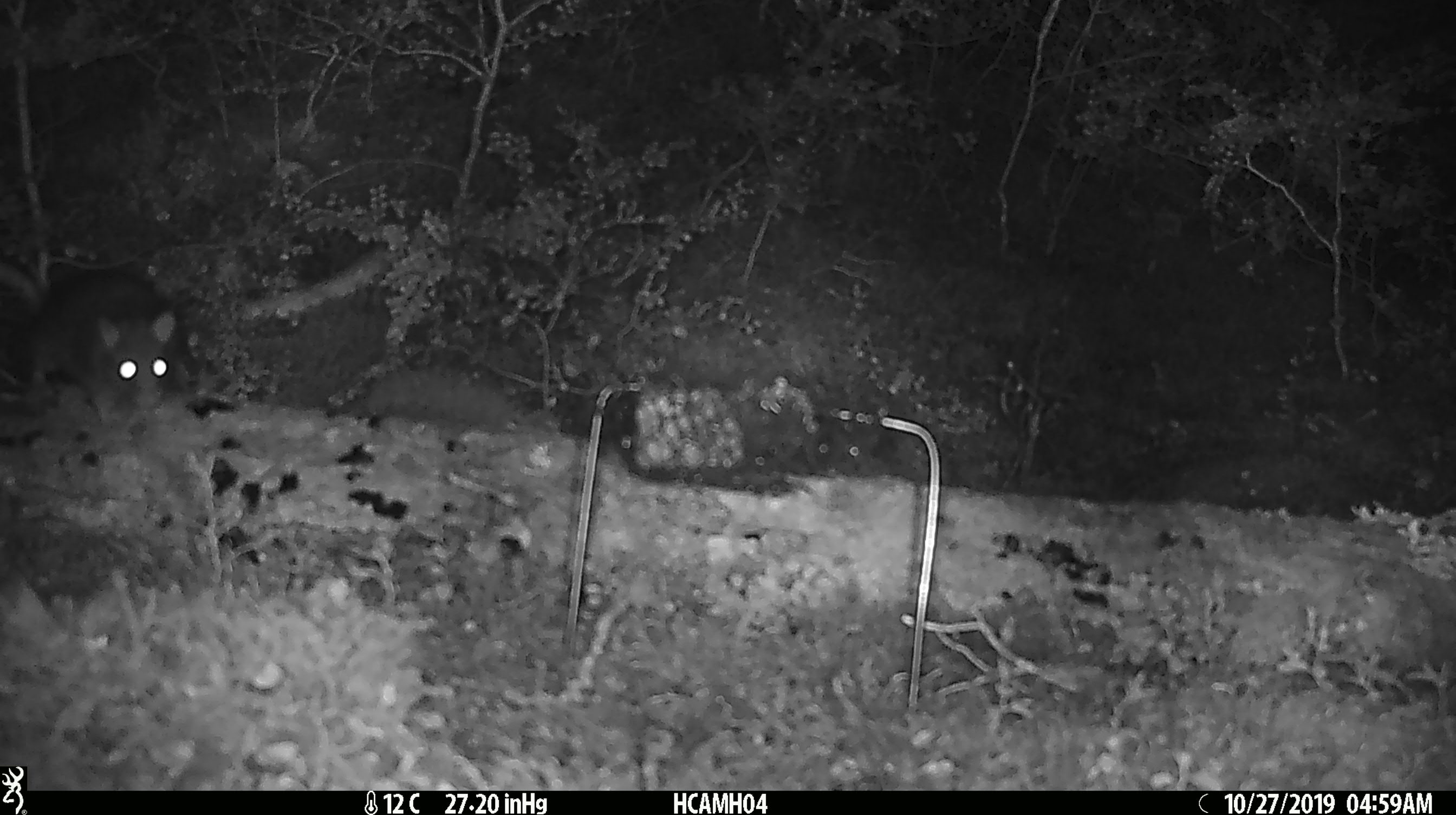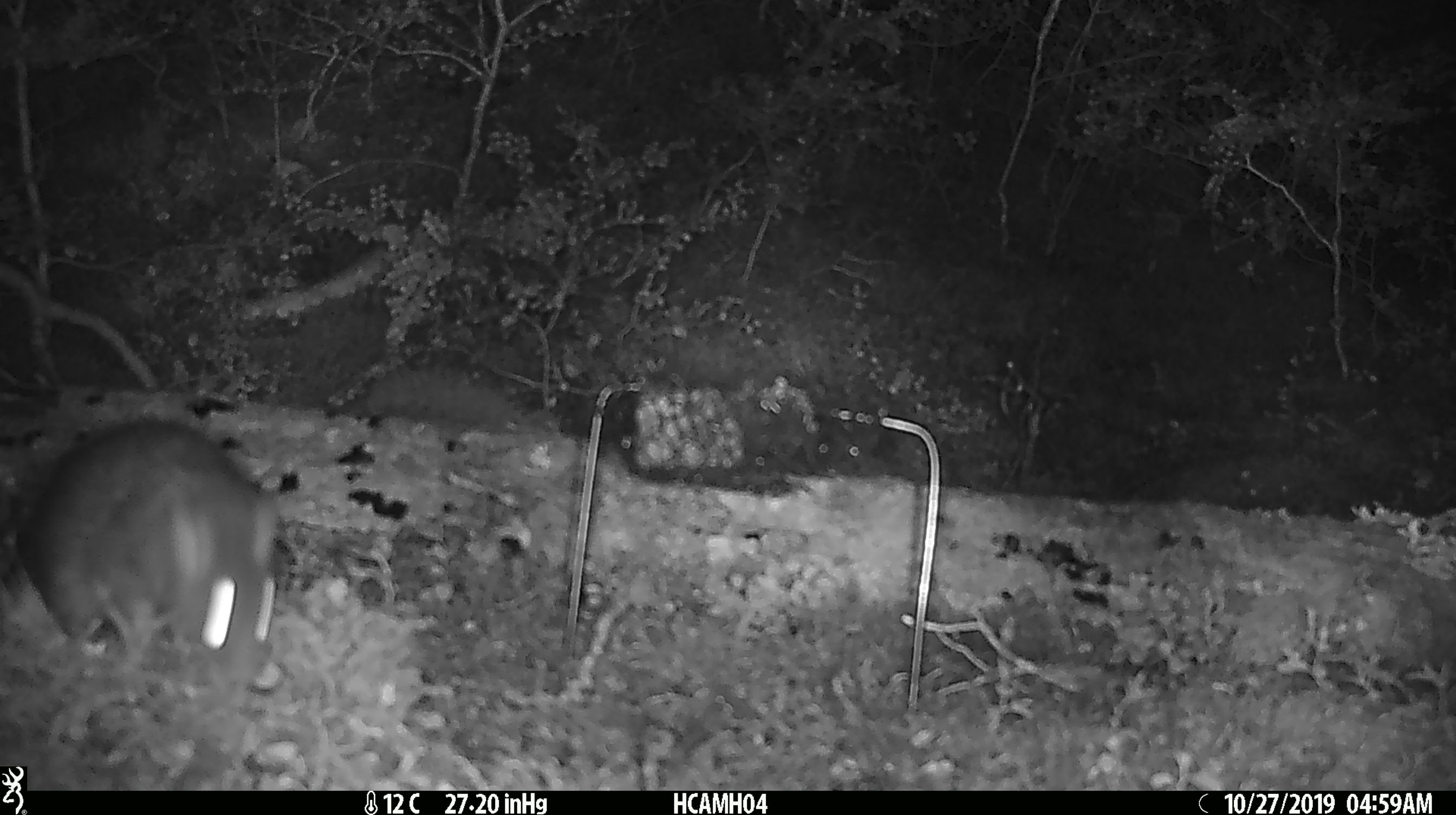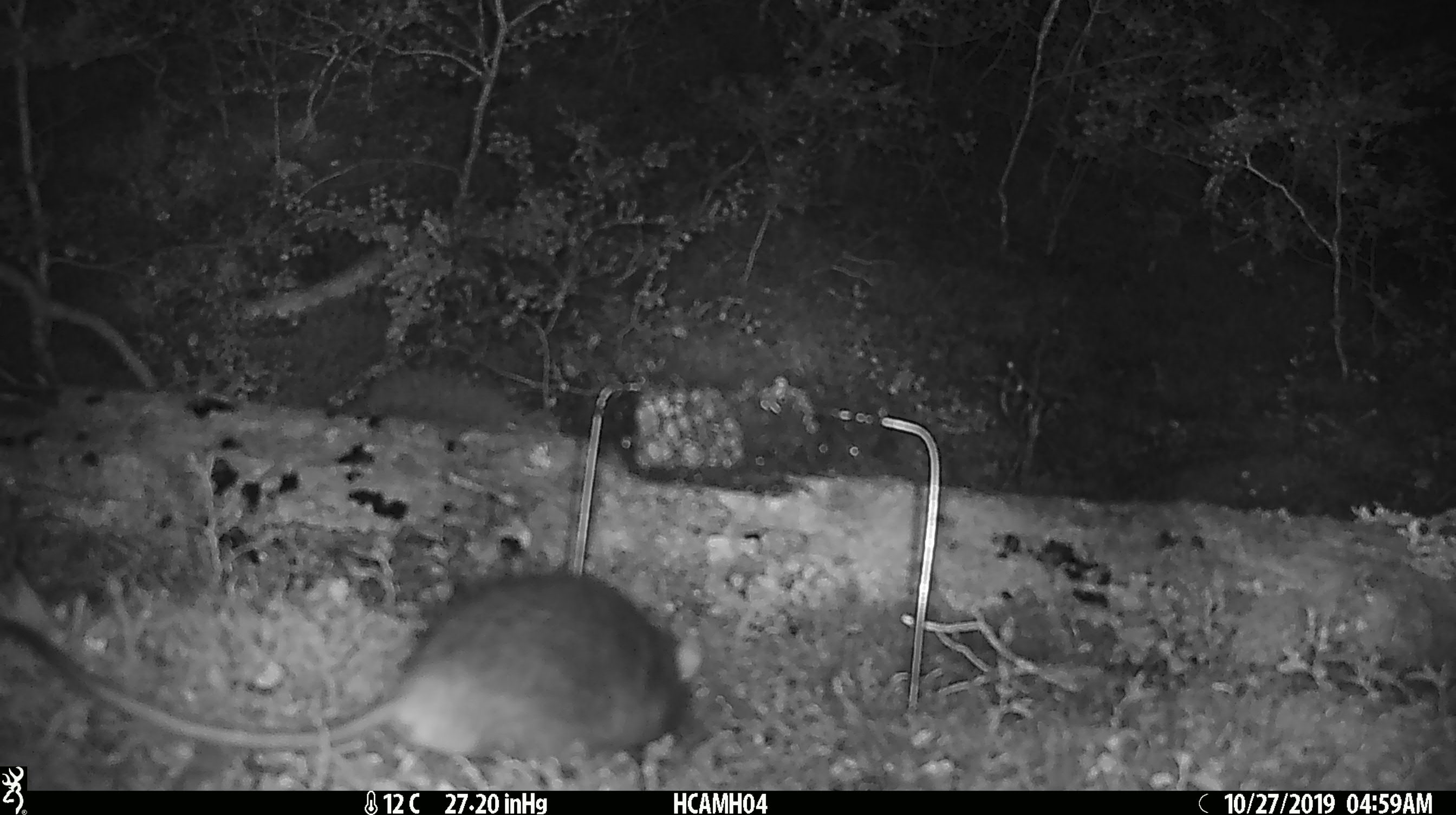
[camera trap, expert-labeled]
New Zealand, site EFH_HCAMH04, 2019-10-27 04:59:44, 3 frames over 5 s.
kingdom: Animalia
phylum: Chordata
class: Mammalia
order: Rodentia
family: Muridae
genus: Rattus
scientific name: Rattus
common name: rat